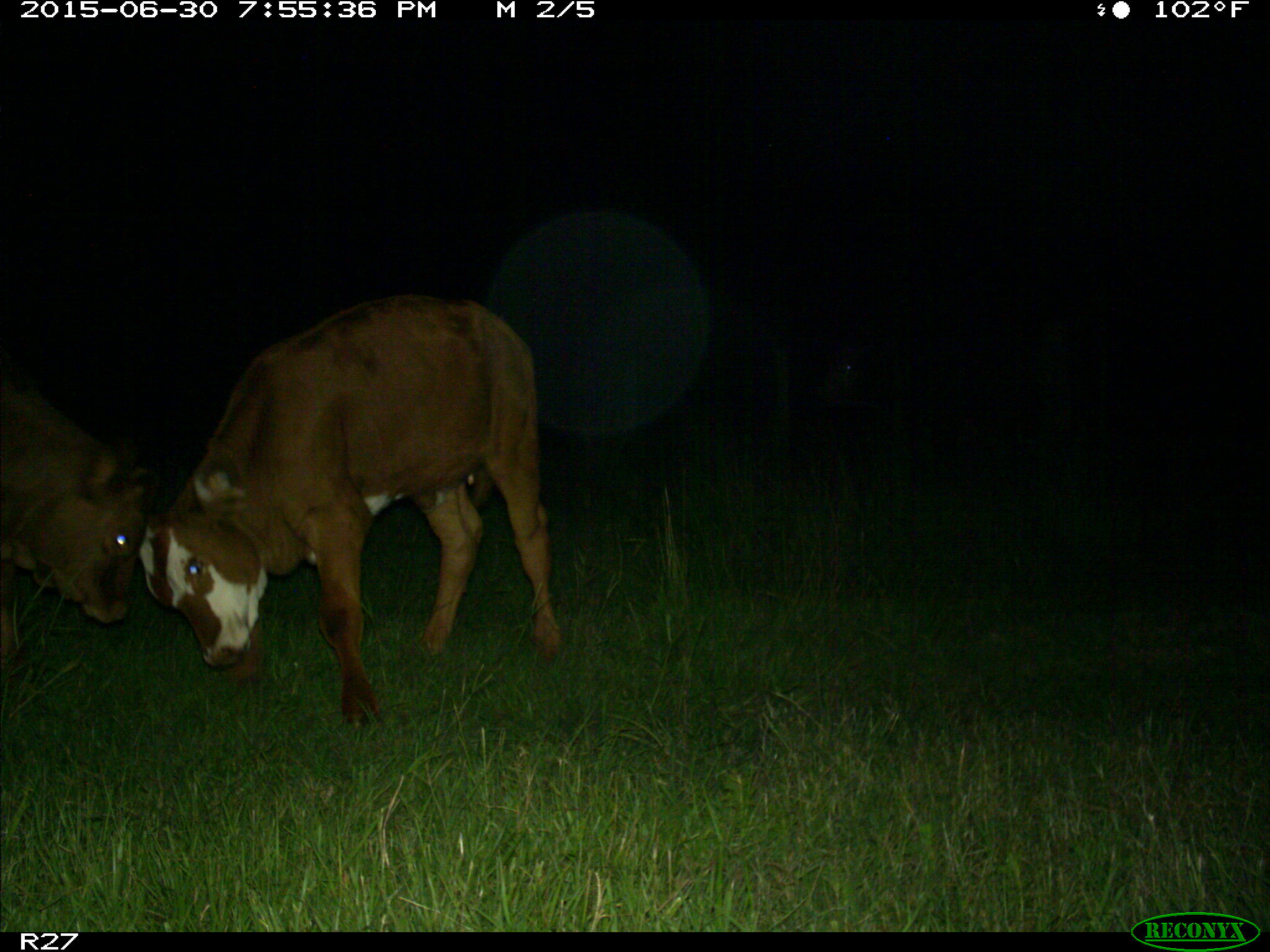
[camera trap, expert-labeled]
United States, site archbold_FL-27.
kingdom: Animalia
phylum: Chordata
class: Mammalia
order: Artiodactyla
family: Bovidae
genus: Bos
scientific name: Bos taurus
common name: domestic cow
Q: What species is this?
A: Bos taurus (domestic cow).